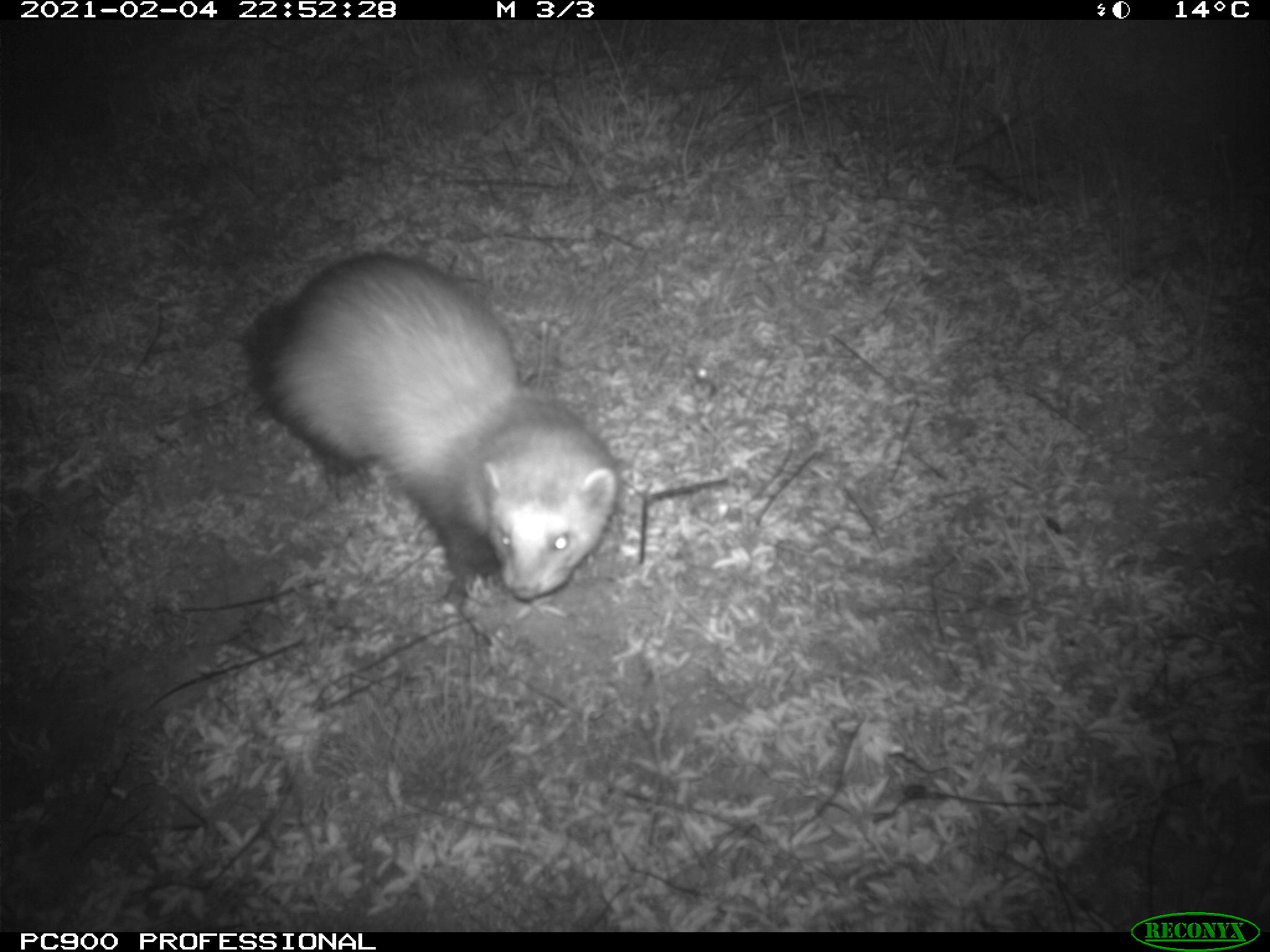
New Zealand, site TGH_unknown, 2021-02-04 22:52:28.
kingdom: Animalia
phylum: Chordata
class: Mammalia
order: Carnivora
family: Mustelidae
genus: Mustela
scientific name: Mustela furo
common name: ferret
Ferret (Mustela furo).